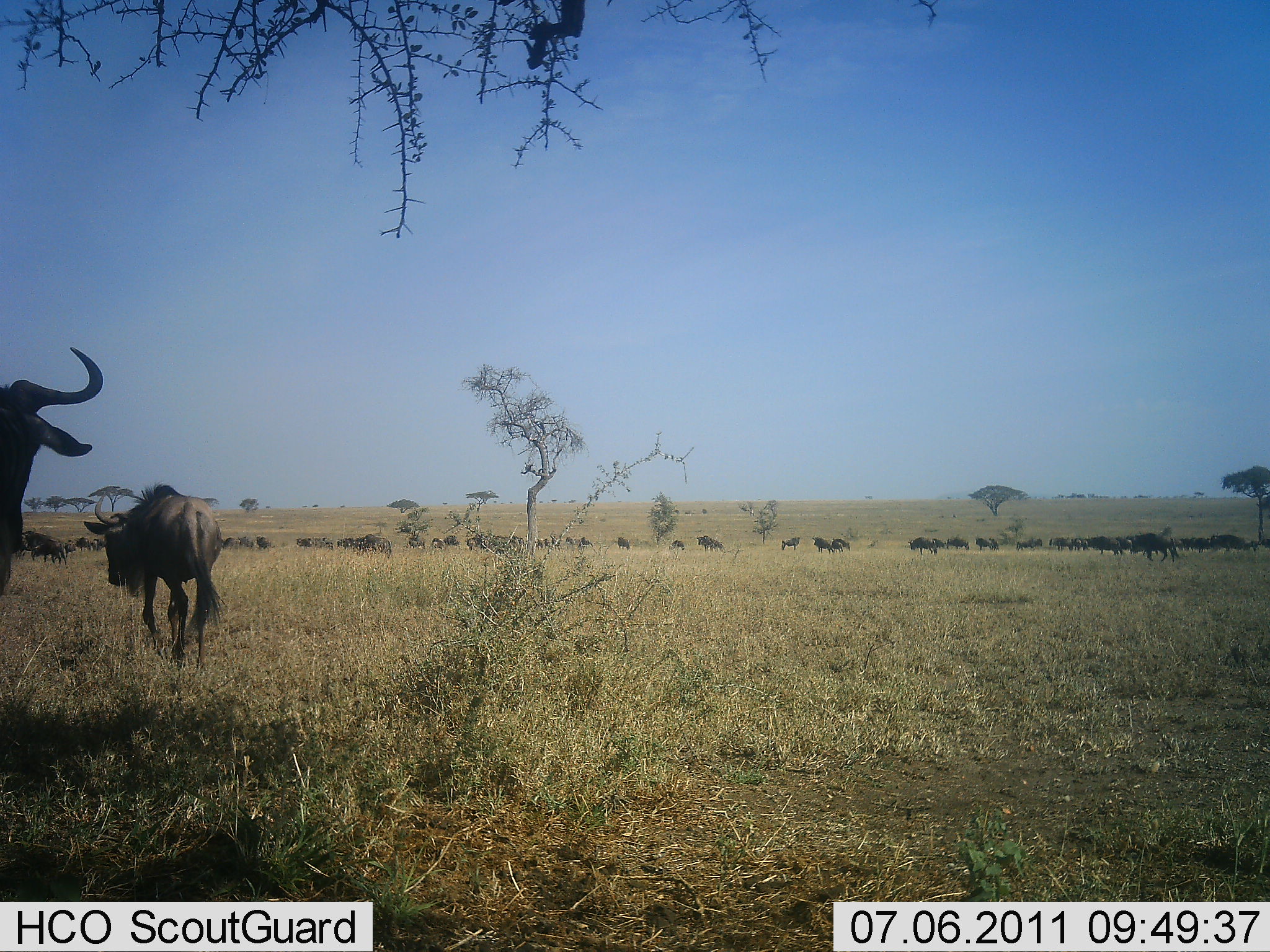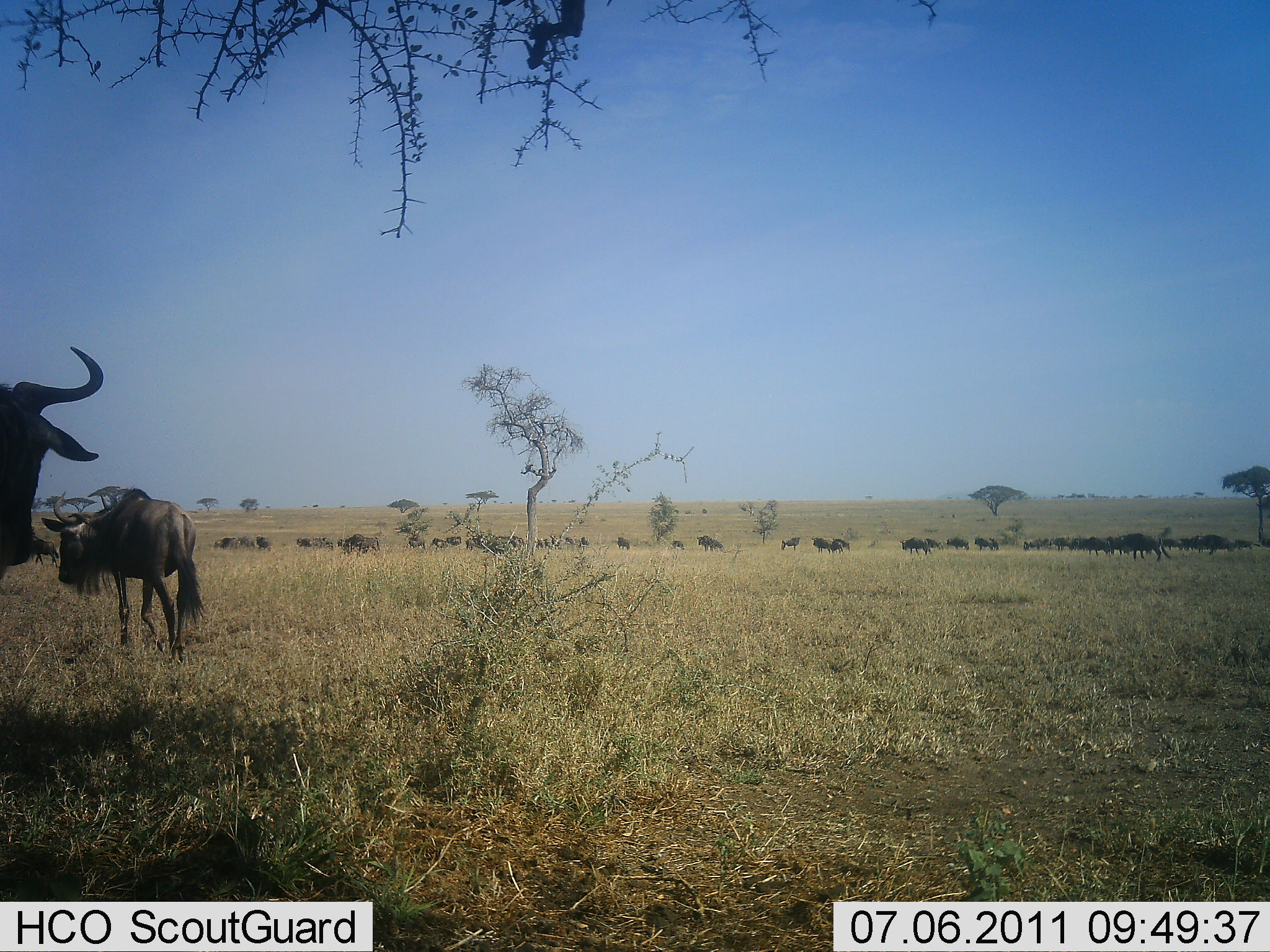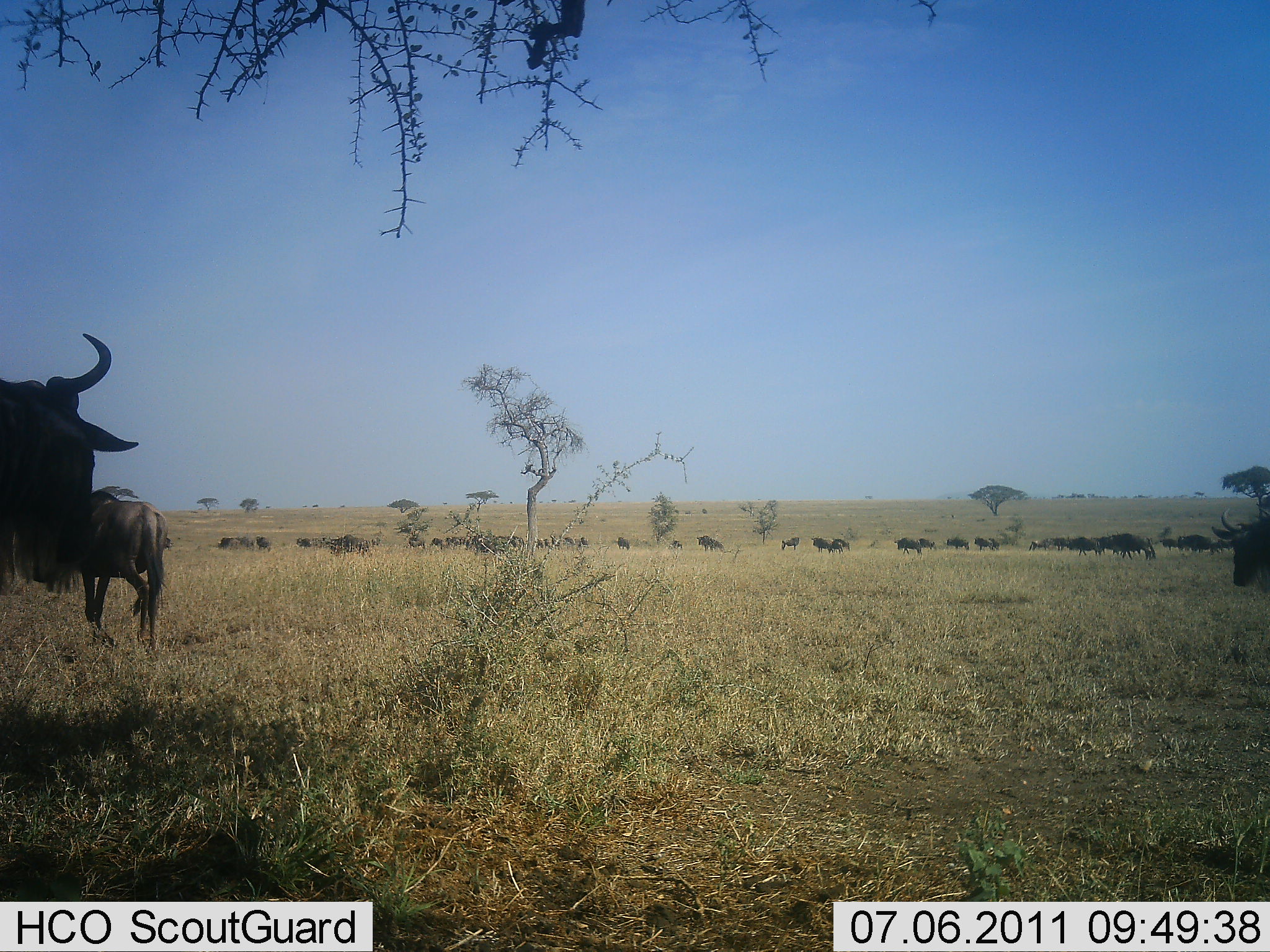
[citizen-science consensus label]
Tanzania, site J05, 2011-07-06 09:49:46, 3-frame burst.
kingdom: Animalia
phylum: Chordata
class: Mammalia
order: Artiodactyla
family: Bovidae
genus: Connochaetes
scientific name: Connochaetes taurinus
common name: blue wildebeest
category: wildebeest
Wildebeest (blue wildebeest) (Connochaetes taurinus), count 11-50. Behavior (volunteer vote fractions): standing 67%, resting 8%, moving 83%, interacting 0%. Young present (vote fraction): 8%. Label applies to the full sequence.